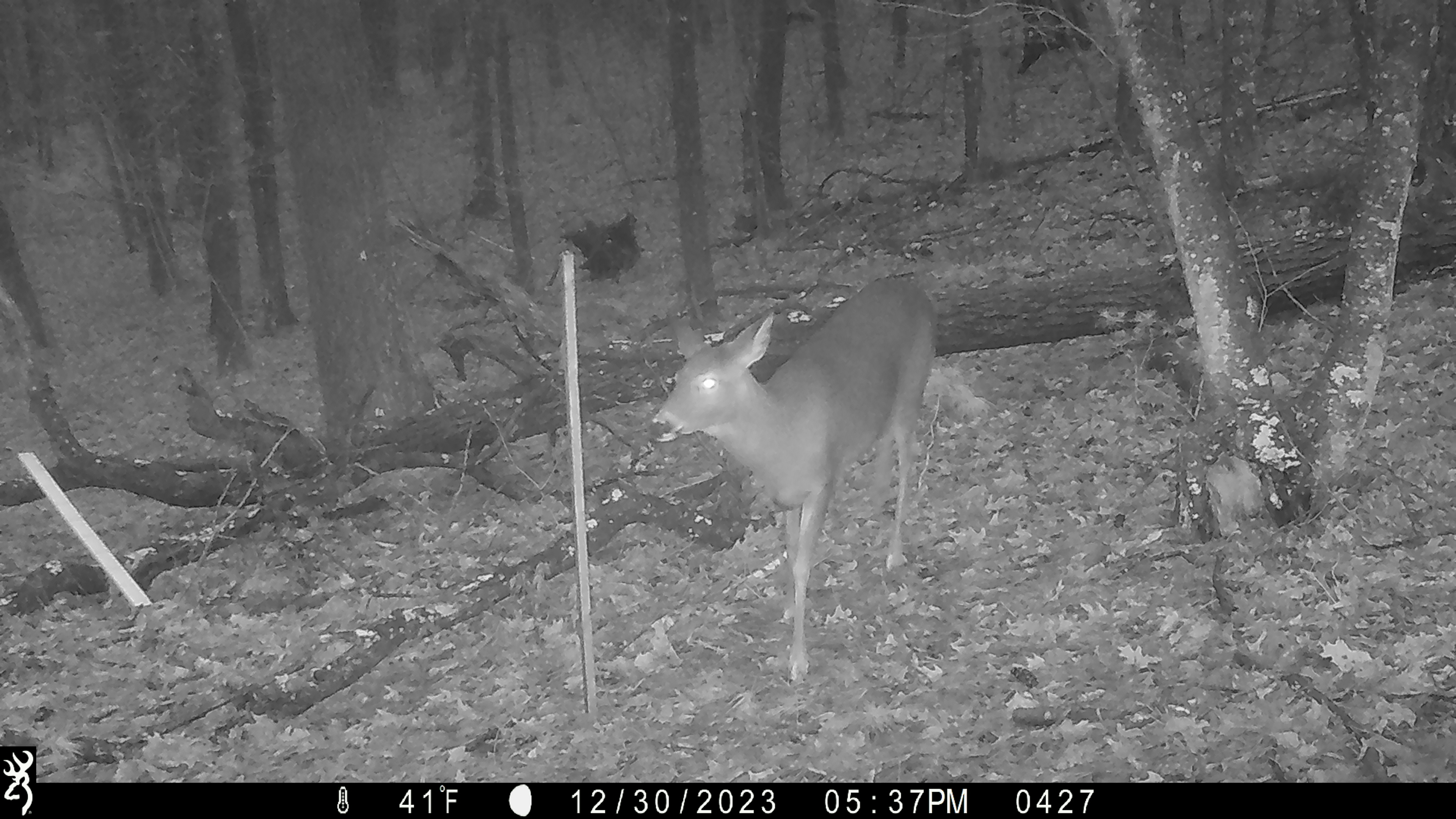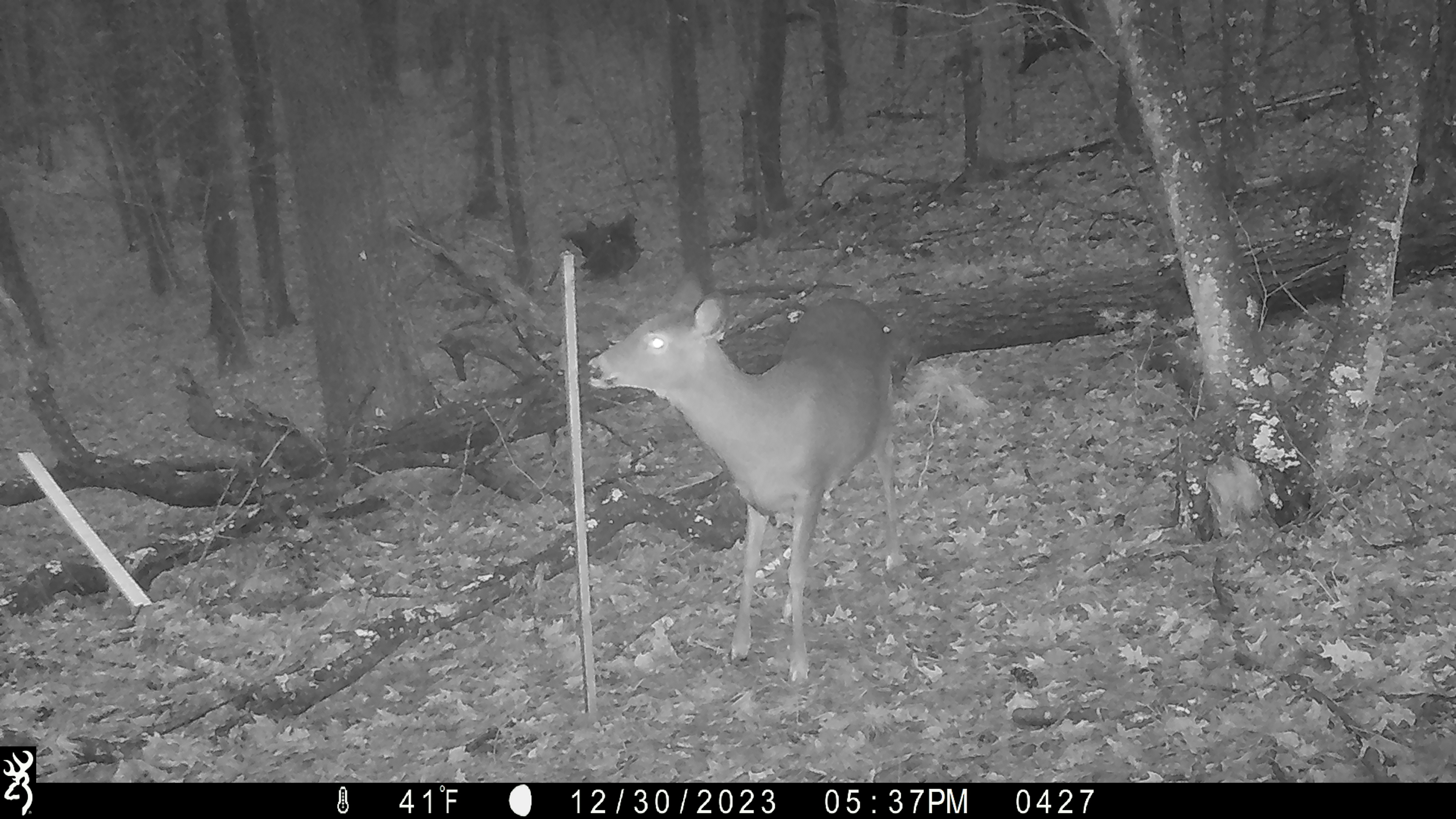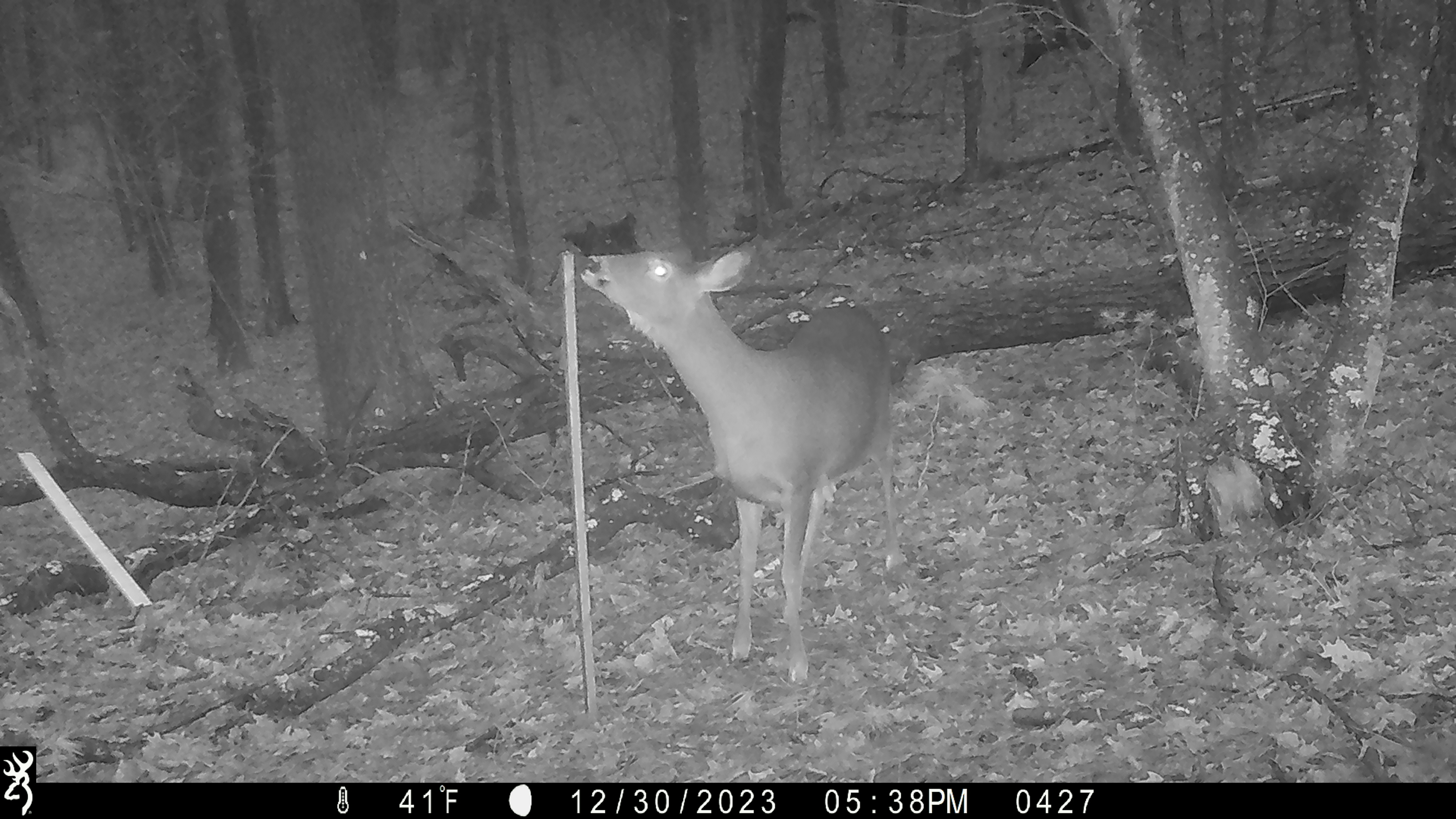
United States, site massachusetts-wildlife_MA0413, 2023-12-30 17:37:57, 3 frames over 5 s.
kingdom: Animalia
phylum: Chordata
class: Mammalia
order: Artiodactyla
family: Cervidae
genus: Odocoileus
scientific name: Odocoileus virginianus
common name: white-tailed deer